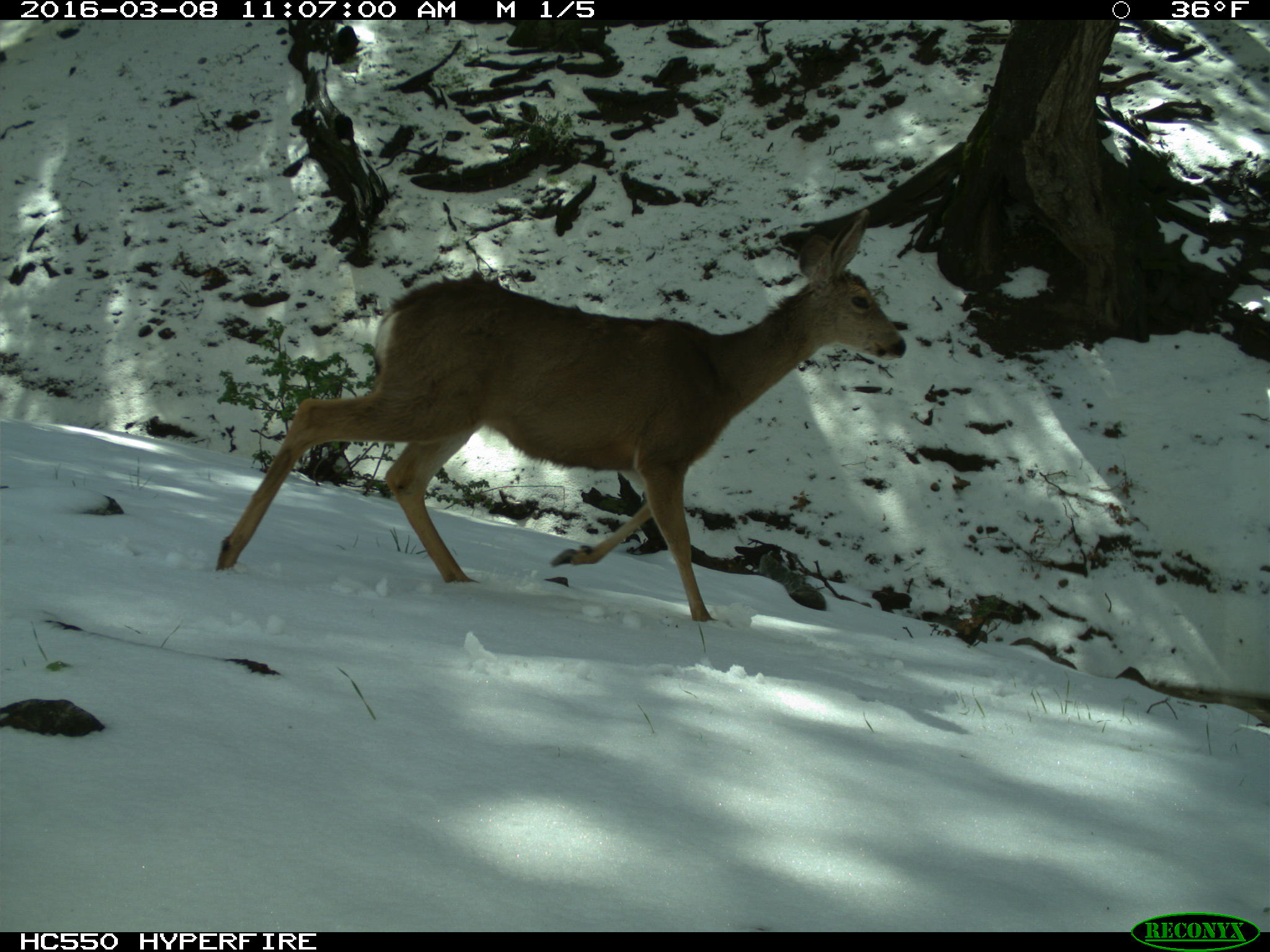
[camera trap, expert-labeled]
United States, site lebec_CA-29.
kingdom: Animalia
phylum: Chordata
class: Mammalia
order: Artiodactyla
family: Cervidae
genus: Odocoileus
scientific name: Odocoileus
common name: deer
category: unidentified deer